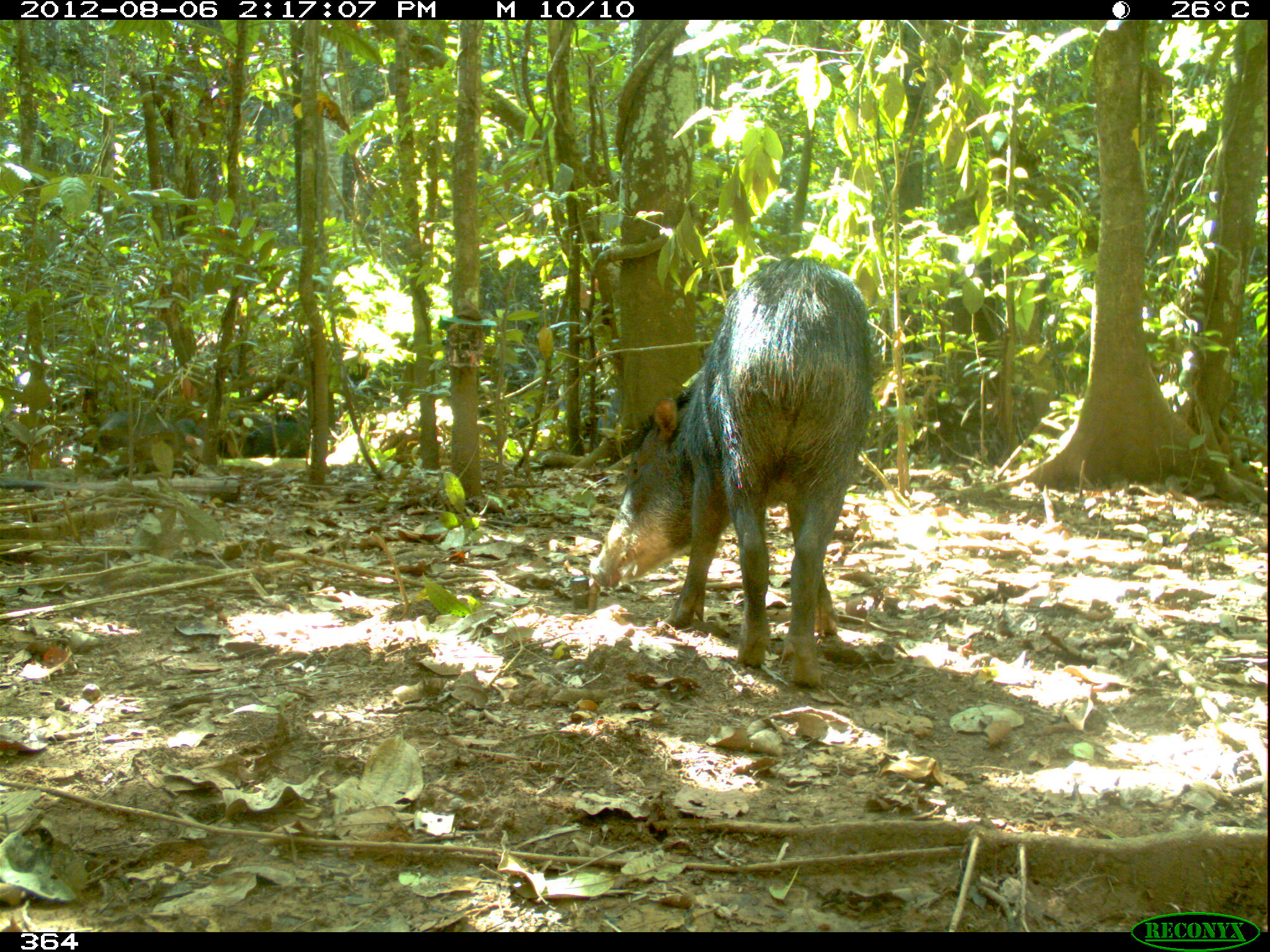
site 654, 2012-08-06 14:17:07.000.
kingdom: Animalia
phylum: Chordata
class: Mammalia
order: Artiodactyla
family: Tayassuidae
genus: Tayassu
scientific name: Tayassu pecari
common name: white-lipped peccary